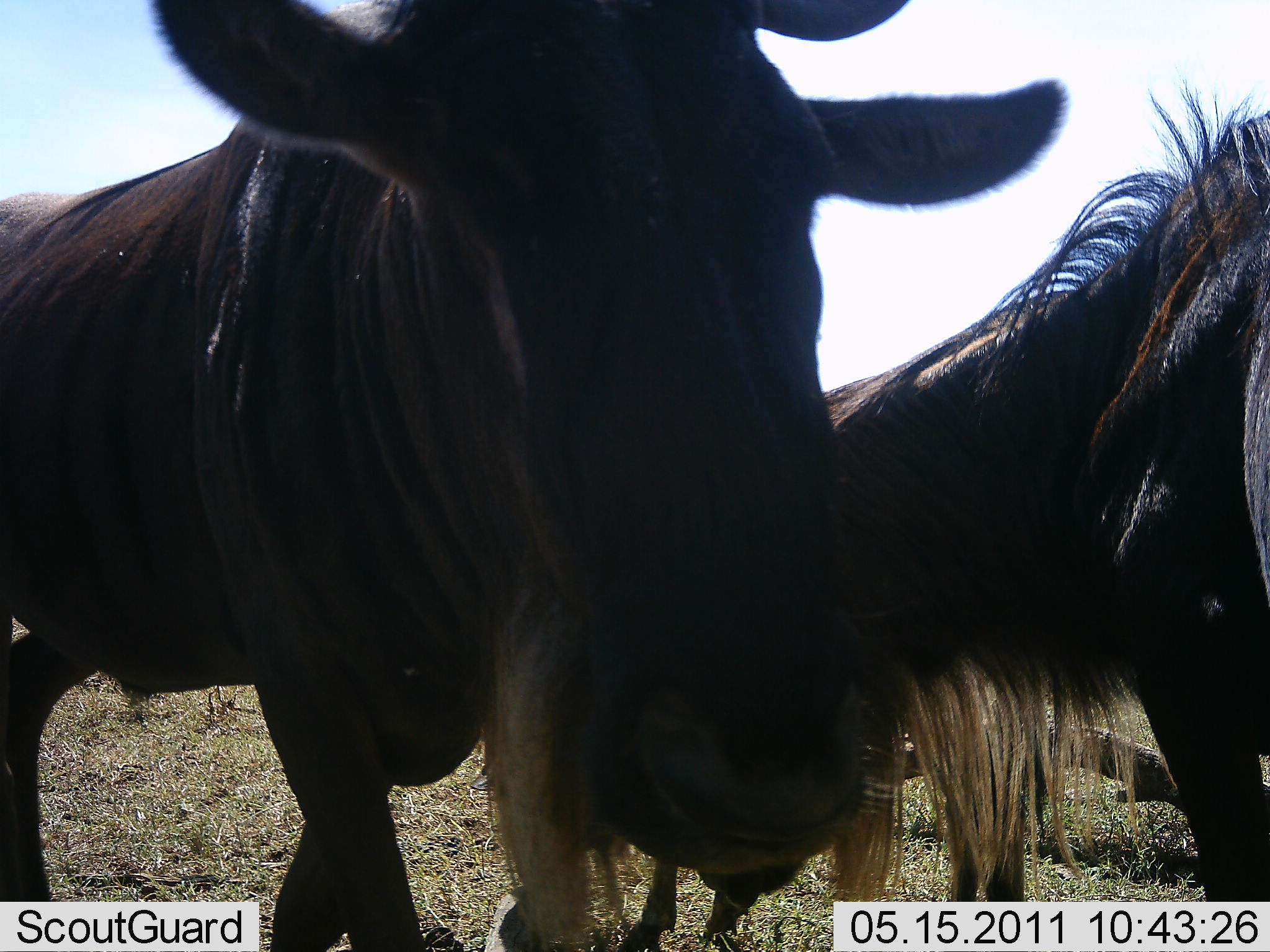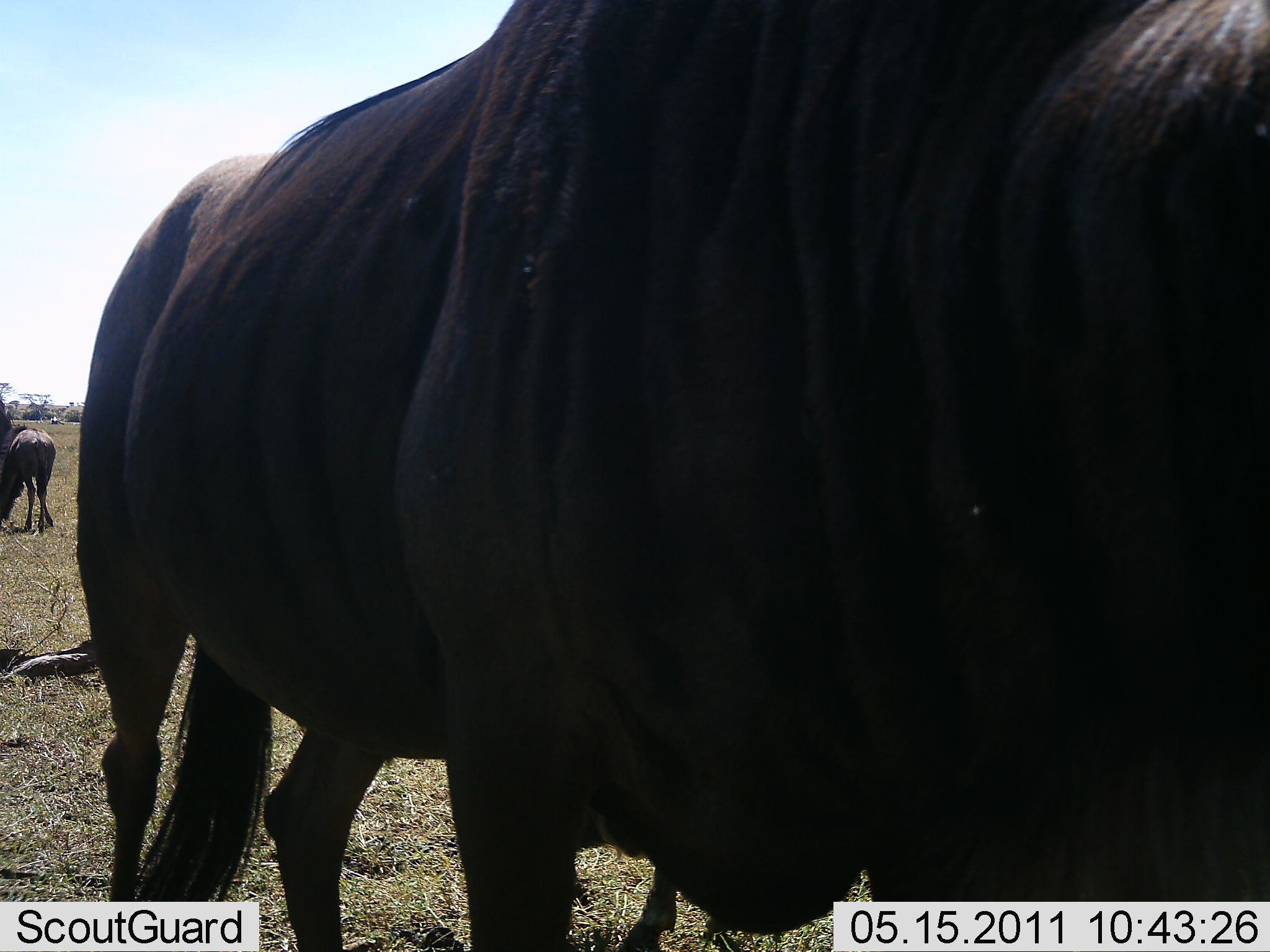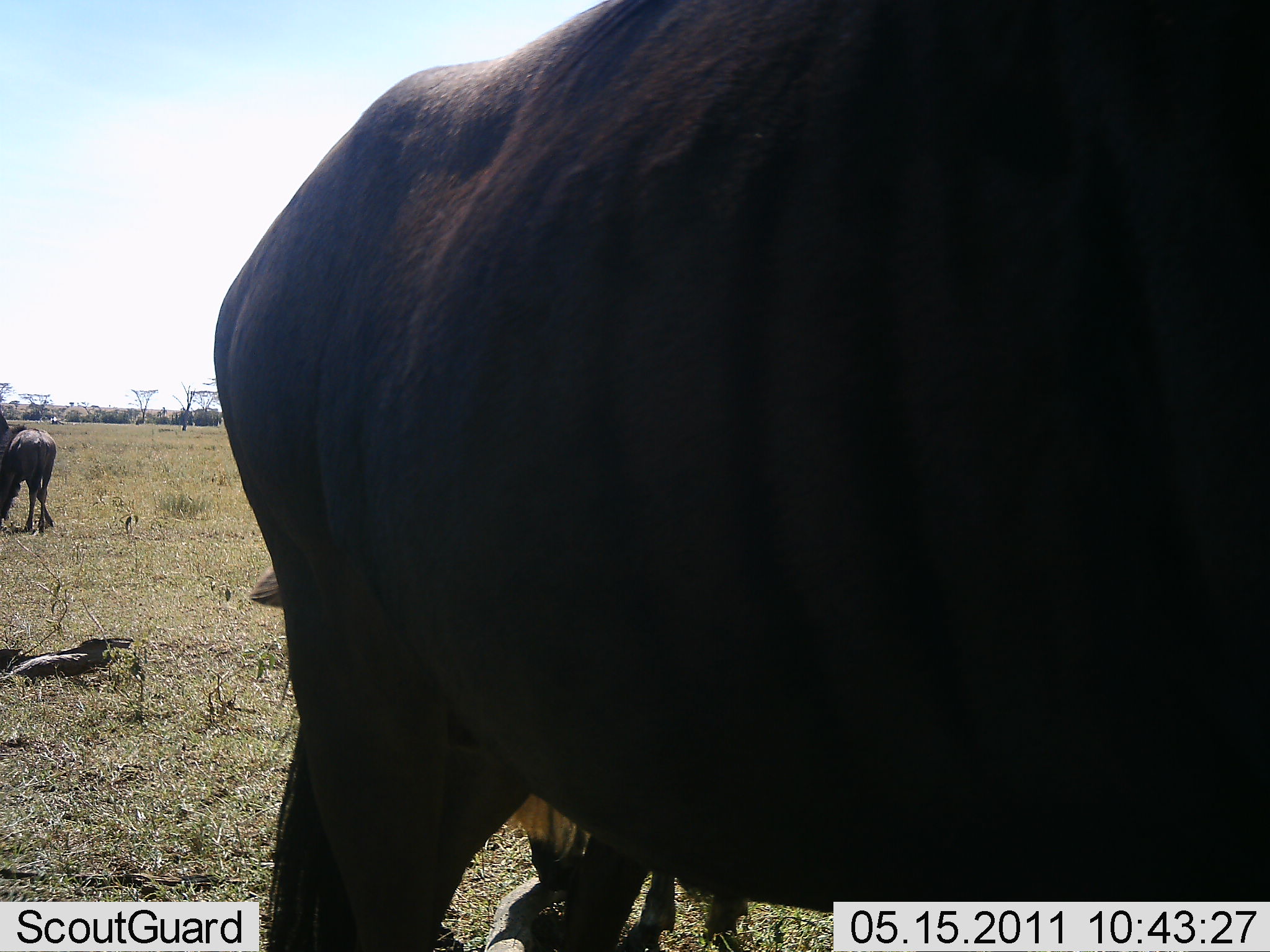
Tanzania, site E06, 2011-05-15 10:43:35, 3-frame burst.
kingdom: Animalia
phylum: Chordata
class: Mammalia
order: Artiodactyla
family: Bovidae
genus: Connochaetes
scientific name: Connochaetes taurinus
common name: blue wildebeest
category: wildebeest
Wildebeest (blue wildebeest) (Connochaetes taurinus), count 3. Behavior (volunteer vote fractions): standing 50%, resting 0%, moving 58%, interacting 8%. Young present (vote fraction): 0%. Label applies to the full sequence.